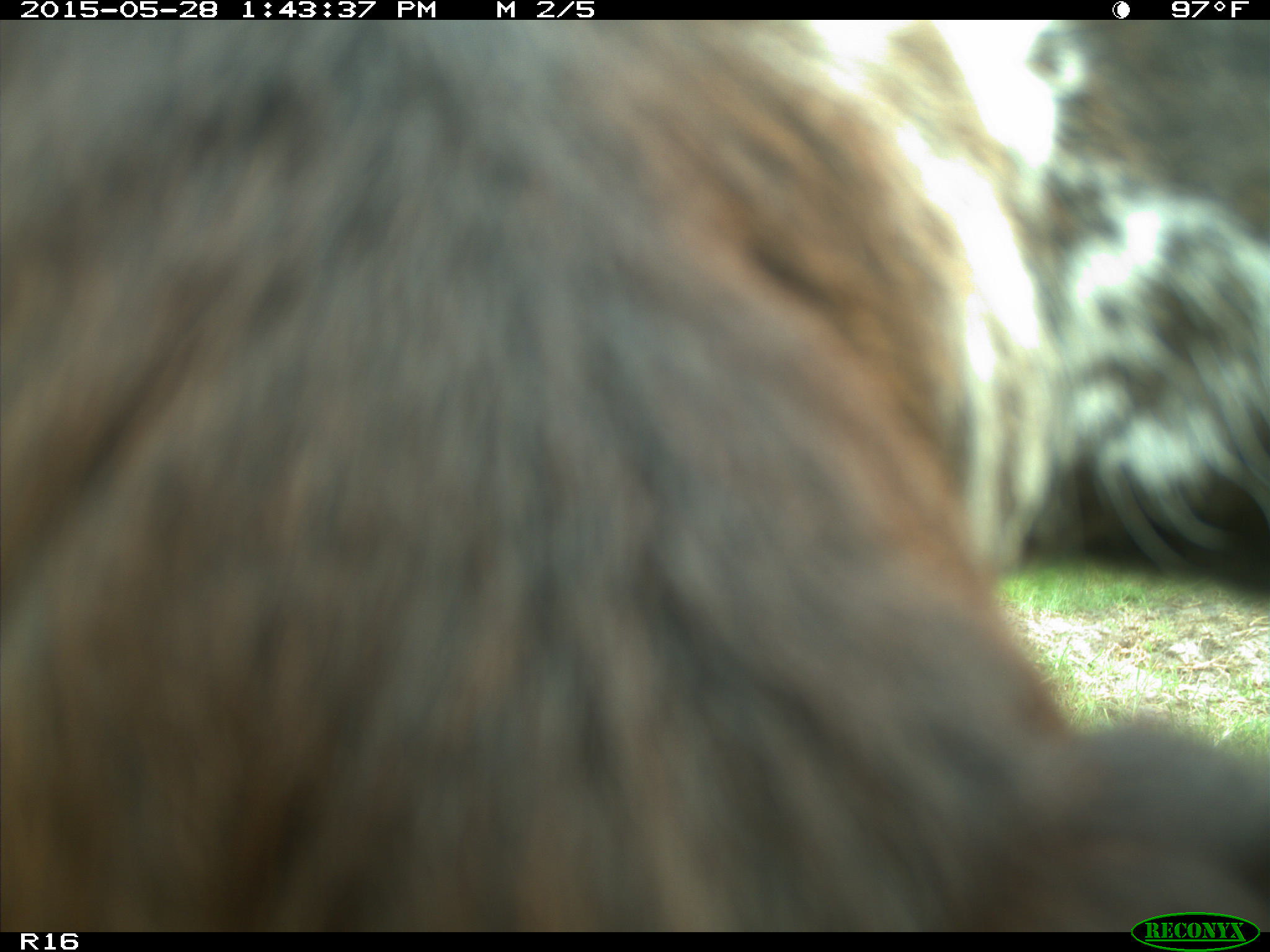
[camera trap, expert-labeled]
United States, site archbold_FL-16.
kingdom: Animalia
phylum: Chordata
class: Mammalia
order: Artiodactyla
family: Bovidae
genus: Bos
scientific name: Bos taurus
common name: domestic cow